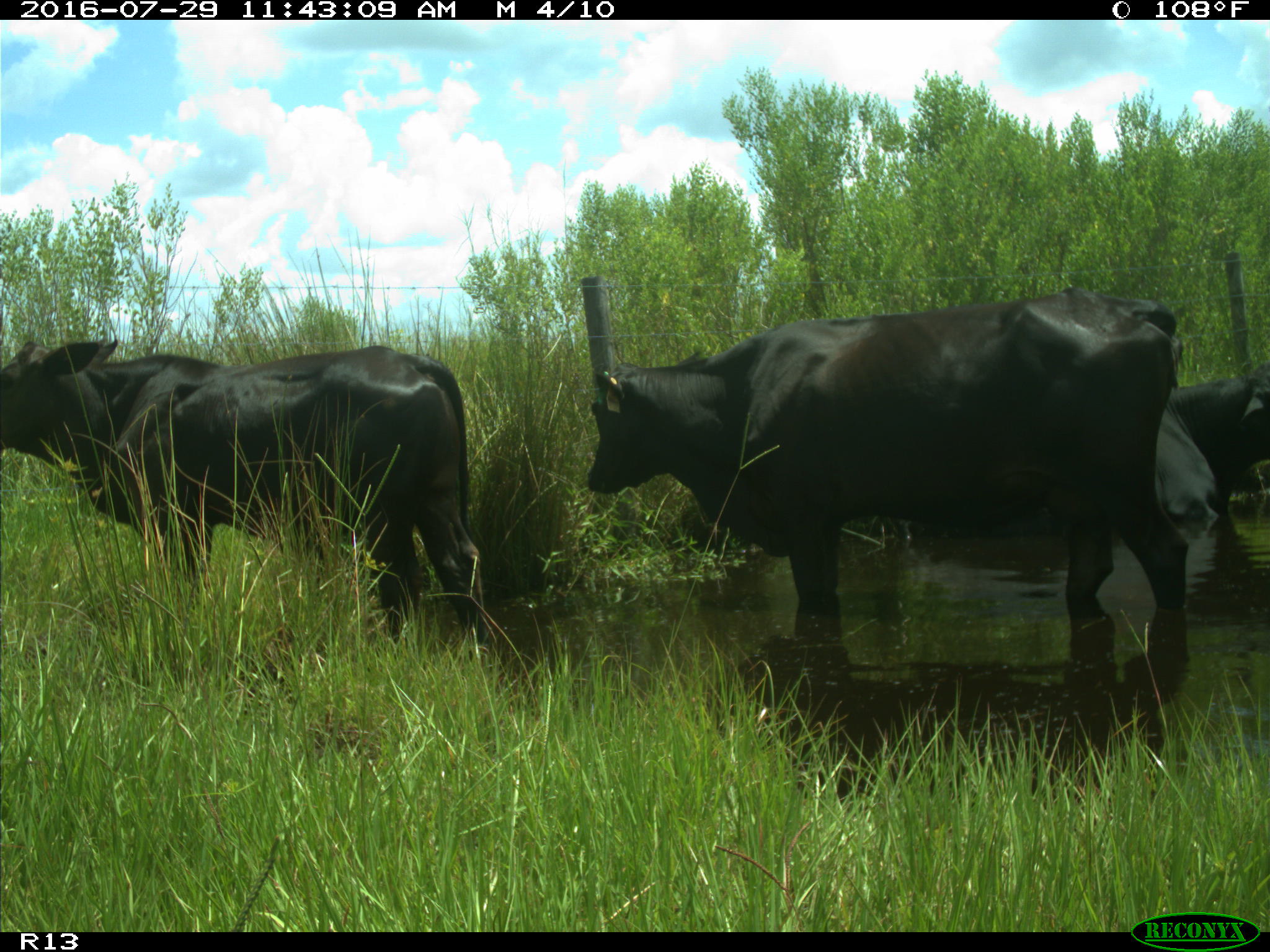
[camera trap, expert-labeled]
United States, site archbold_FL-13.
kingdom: Animalia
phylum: Chordata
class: Mammalia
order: Artiodactyla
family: Bovidae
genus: Bos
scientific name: Bos taurus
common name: domestic cow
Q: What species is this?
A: Bos taurus (domestic cow).